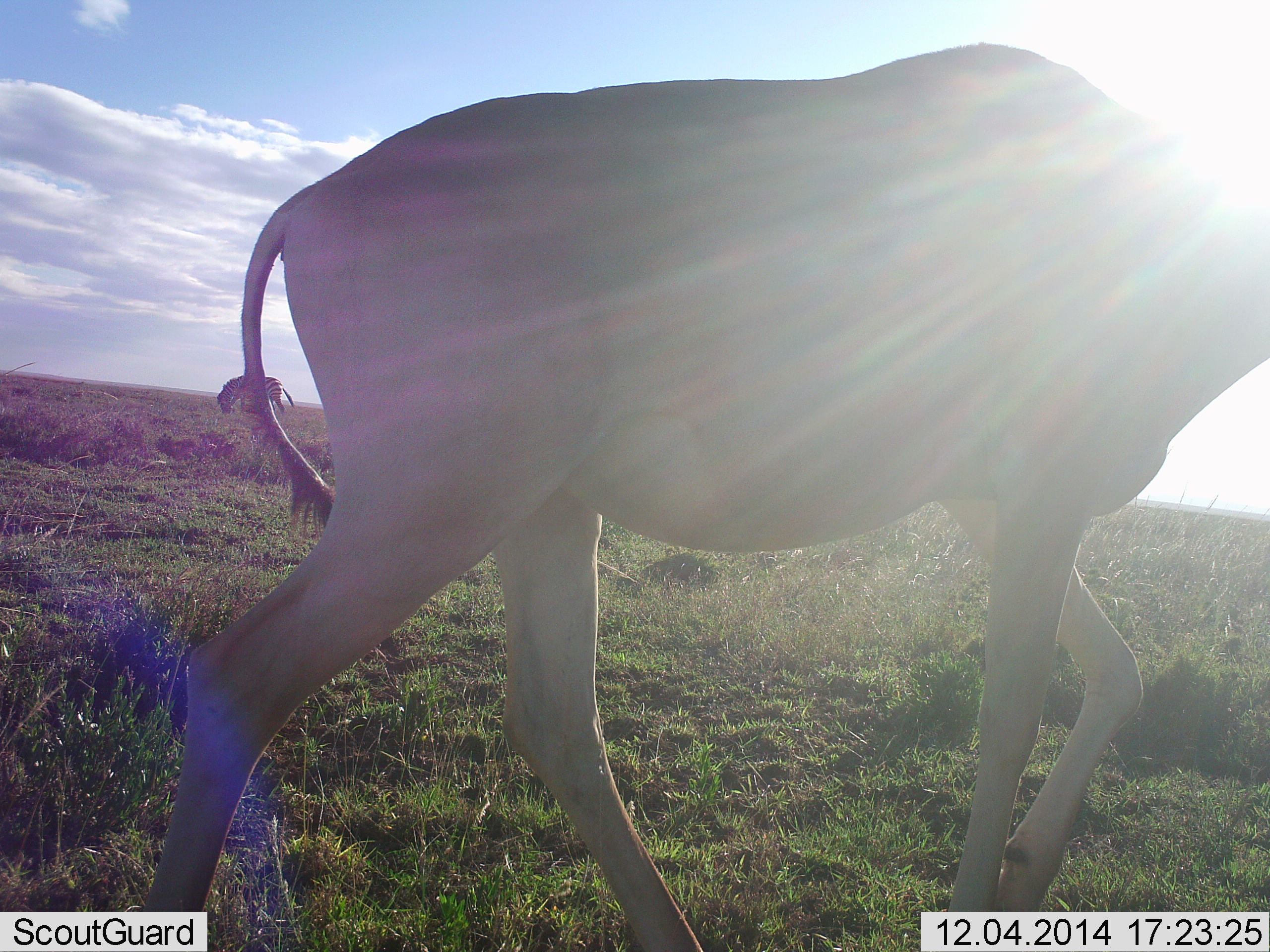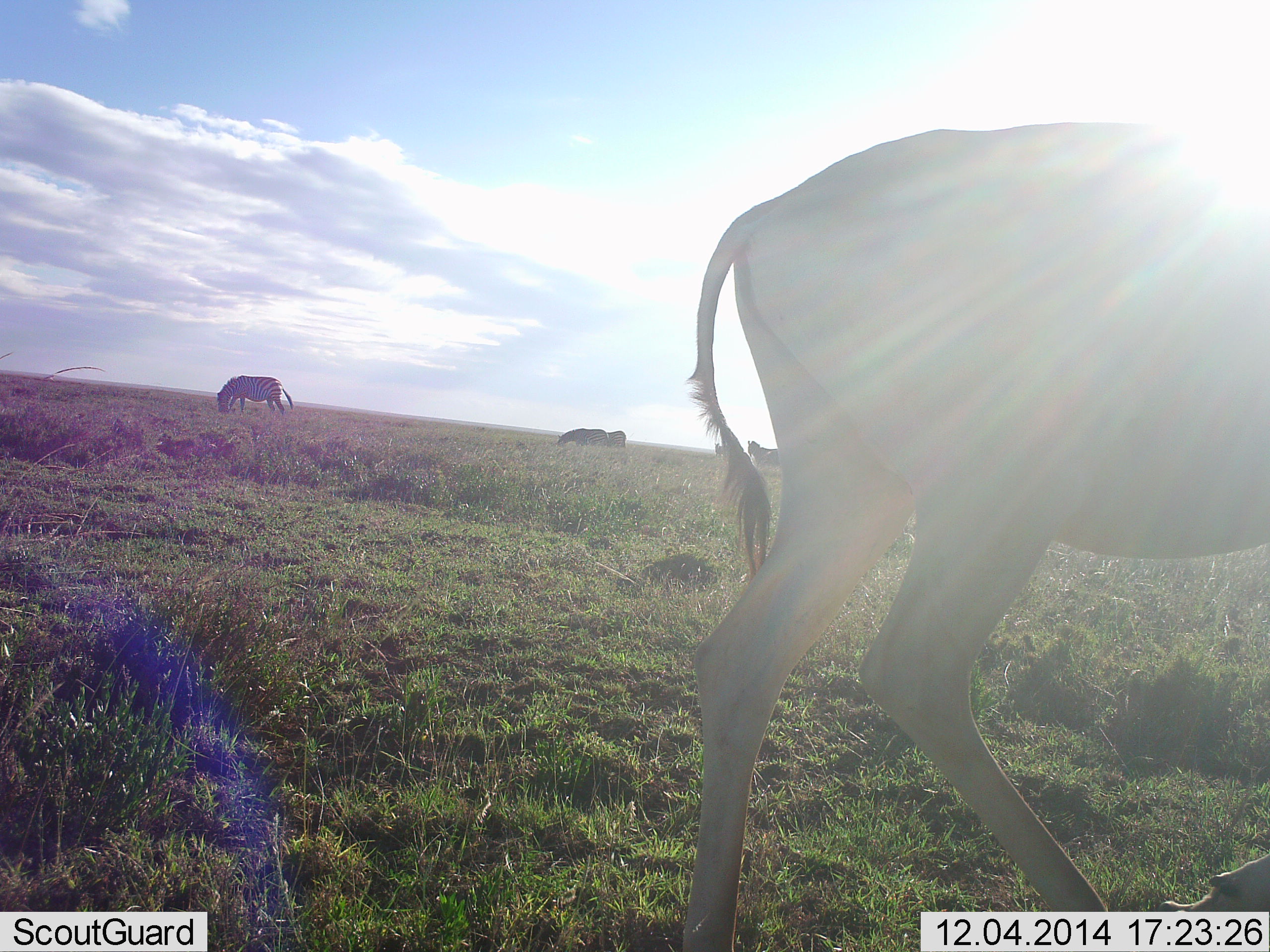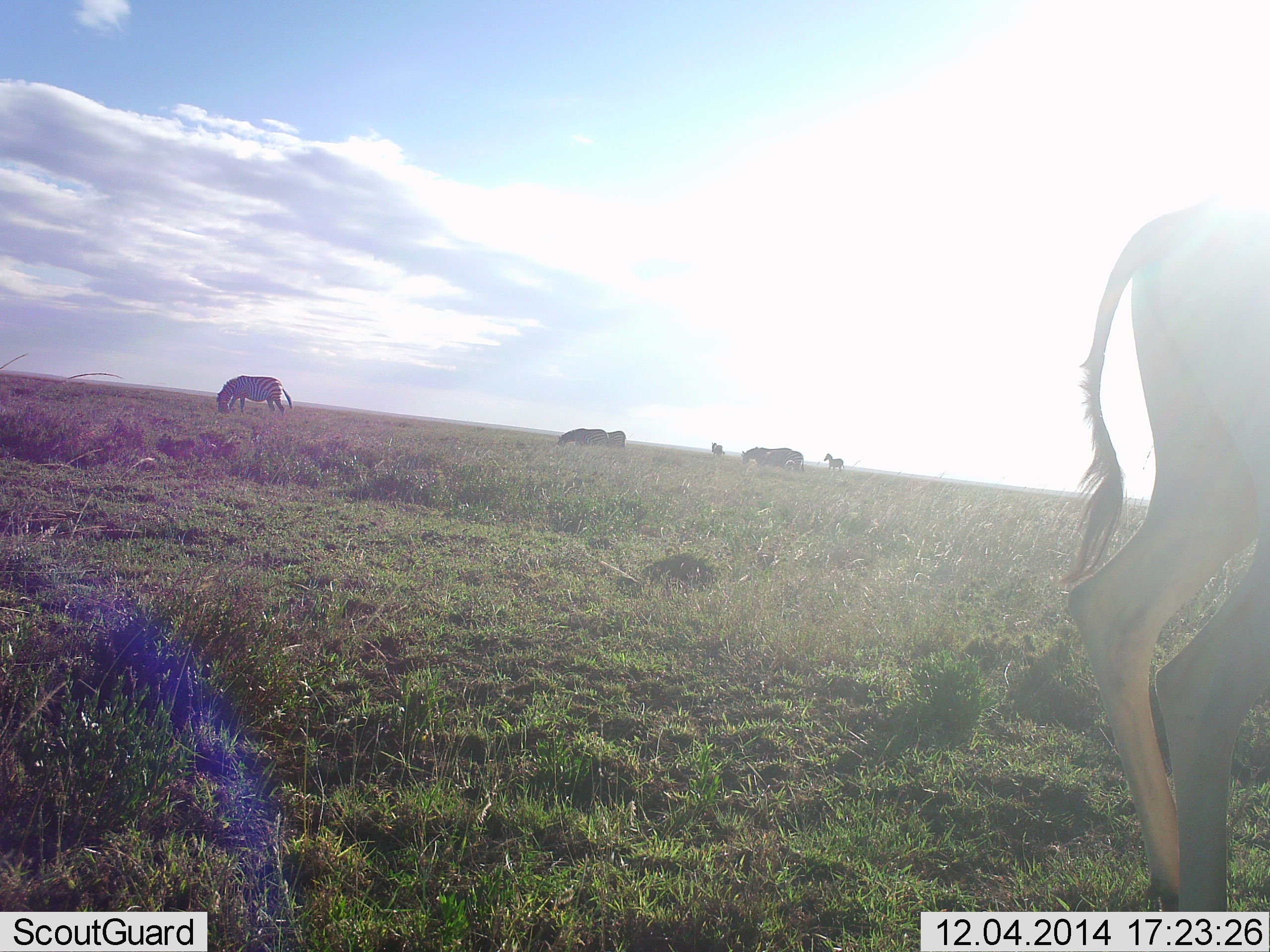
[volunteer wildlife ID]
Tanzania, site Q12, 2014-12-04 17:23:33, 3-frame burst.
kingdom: Animalia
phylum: Chordata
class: Mammalia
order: Artiodactyla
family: Bovidae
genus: Alcelaphus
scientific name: Alcelaphus buselaphus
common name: hartebeest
Hartebeest (Alcelaphus buselaphus), count 1. Behavior (volunteer vote fractions): standing 0%, resting 0%, moving 100%, interacting 0%. Young present (vote fraction): 0%. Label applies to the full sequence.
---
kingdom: Animalia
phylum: Chordata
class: Mammalia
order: Perissodactyla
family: Equidae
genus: Equus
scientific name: Equus quagga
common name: plains zebra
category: zebra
Zebra (plains zebra) (Equus quagga), count 6. Behavior (volunteer vote fractions): standing 40%, resting 0%, moving 0%, interacting 0%. Young present (vote fraction): 10%. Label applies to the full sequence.